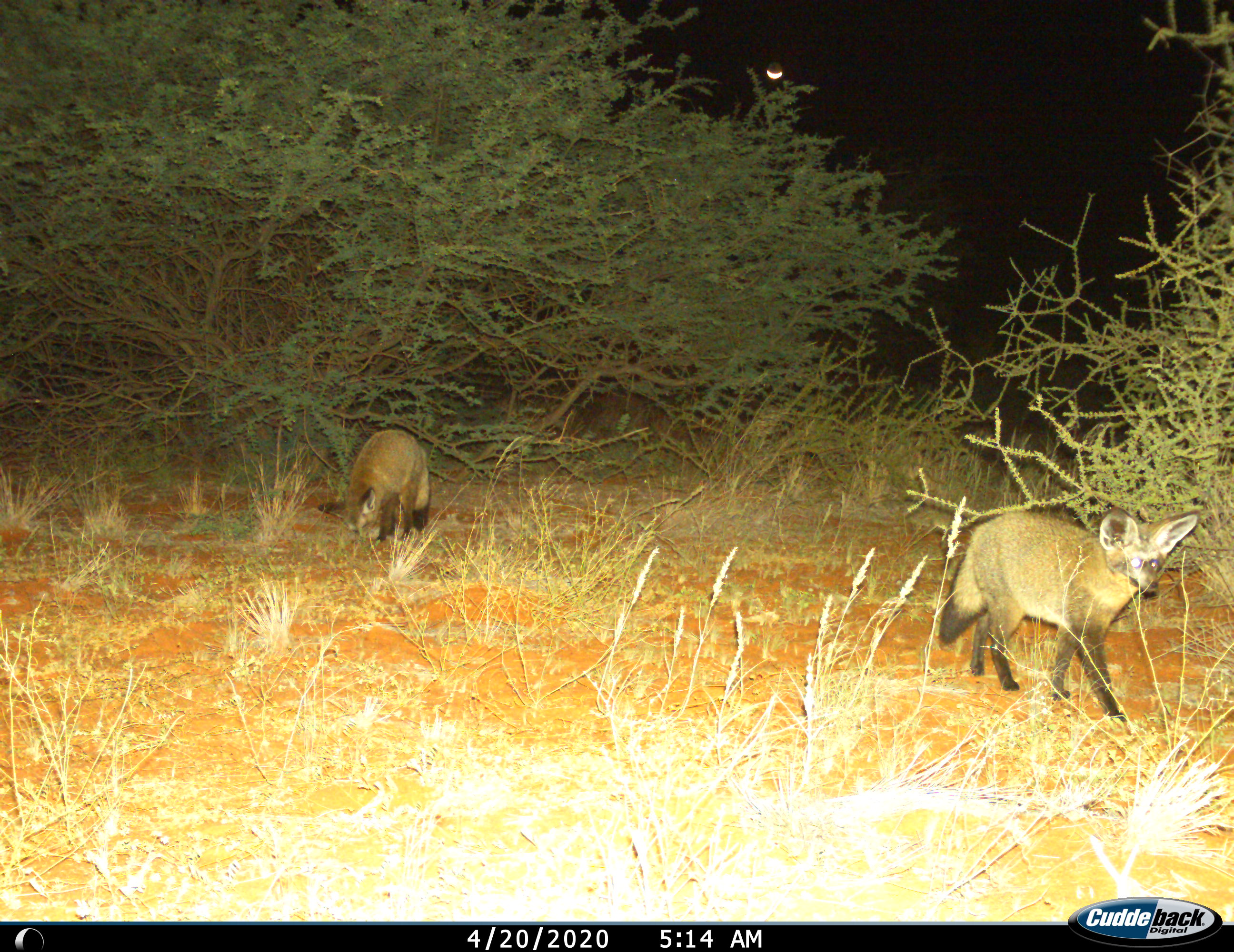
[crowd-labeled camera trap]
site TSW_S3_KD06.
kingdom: Animalia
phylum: Chordata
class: Mammalia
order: Carnivora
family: Canidae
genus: Otocyon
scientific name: Otocyon megalotis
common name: bat-eared fox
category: foxbateared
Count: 2.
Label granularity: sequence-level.